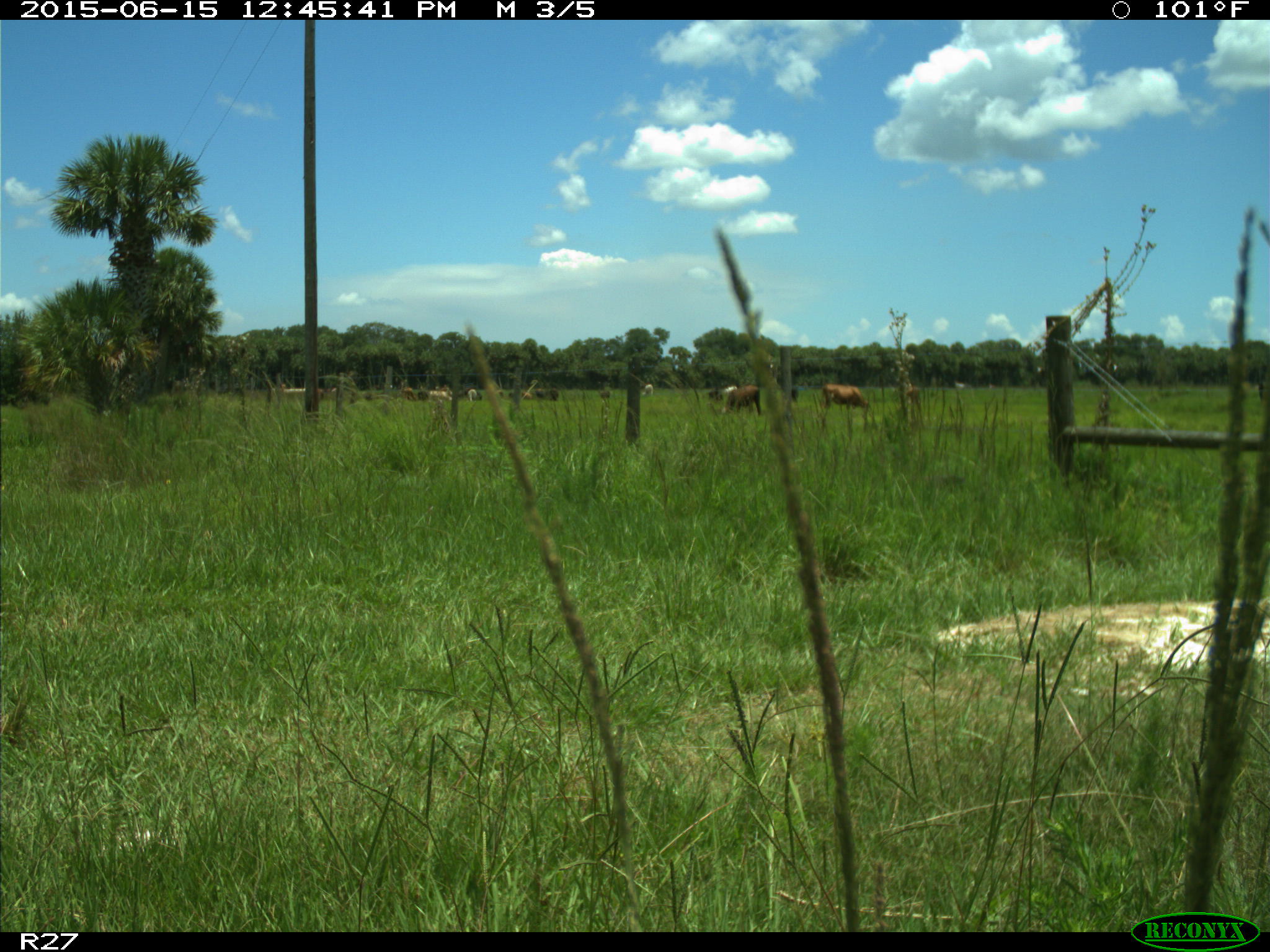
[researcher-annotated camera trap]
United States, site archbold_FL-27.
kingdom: Animalia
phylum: Chordata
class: Mammalia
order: Artiodactyla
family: Bovidae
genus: Bos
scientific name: Bos taurus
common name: domestic cow